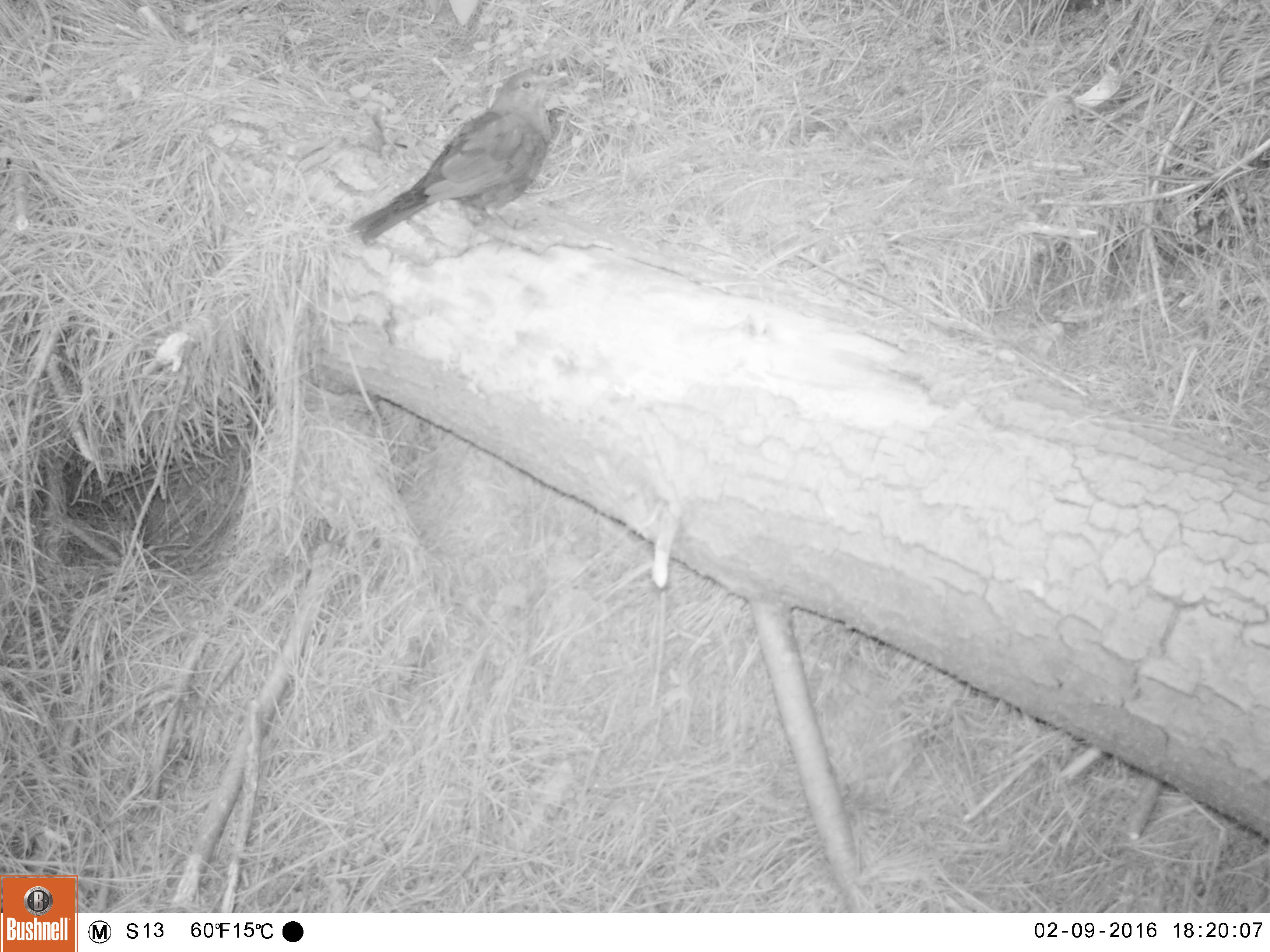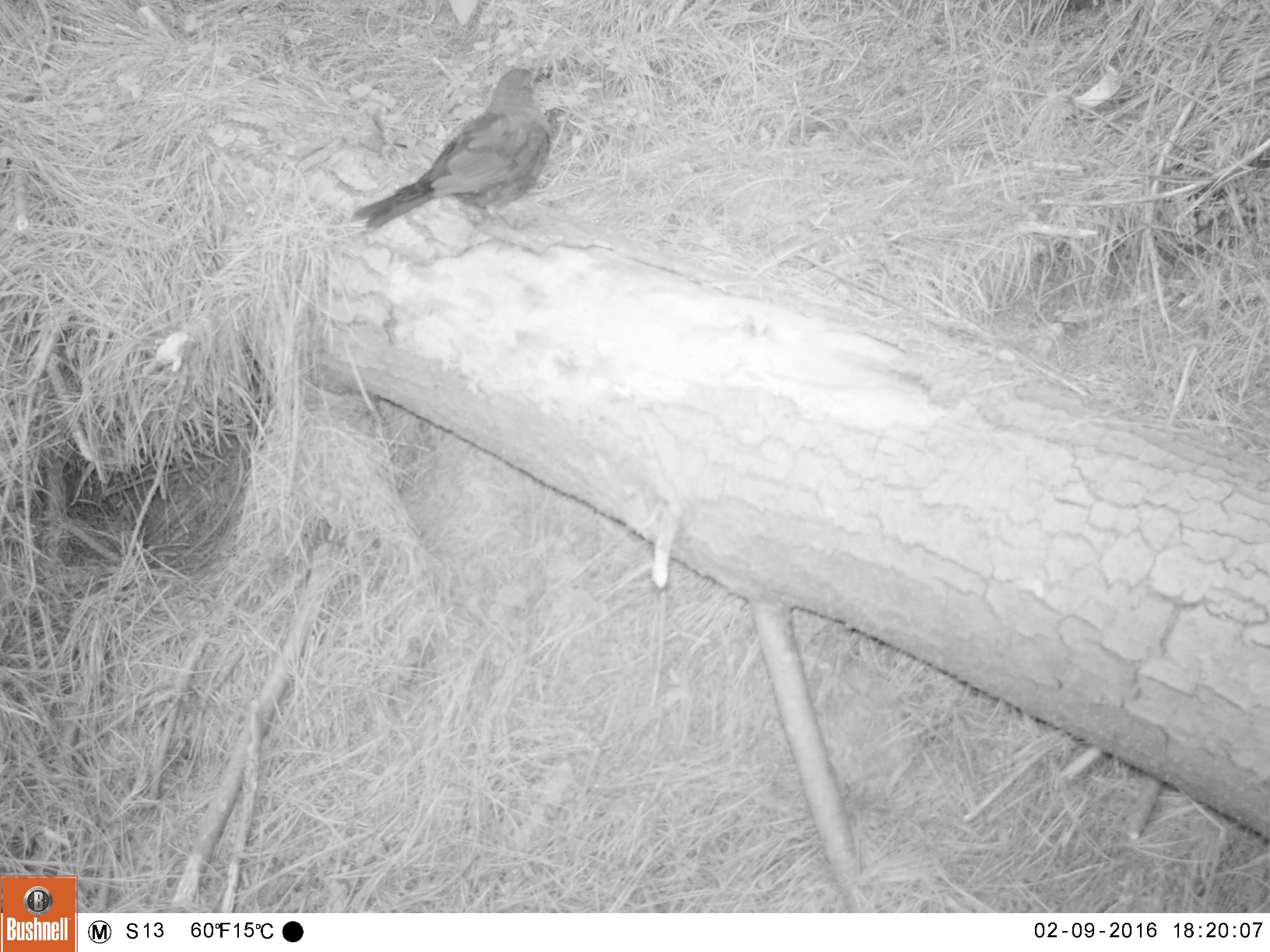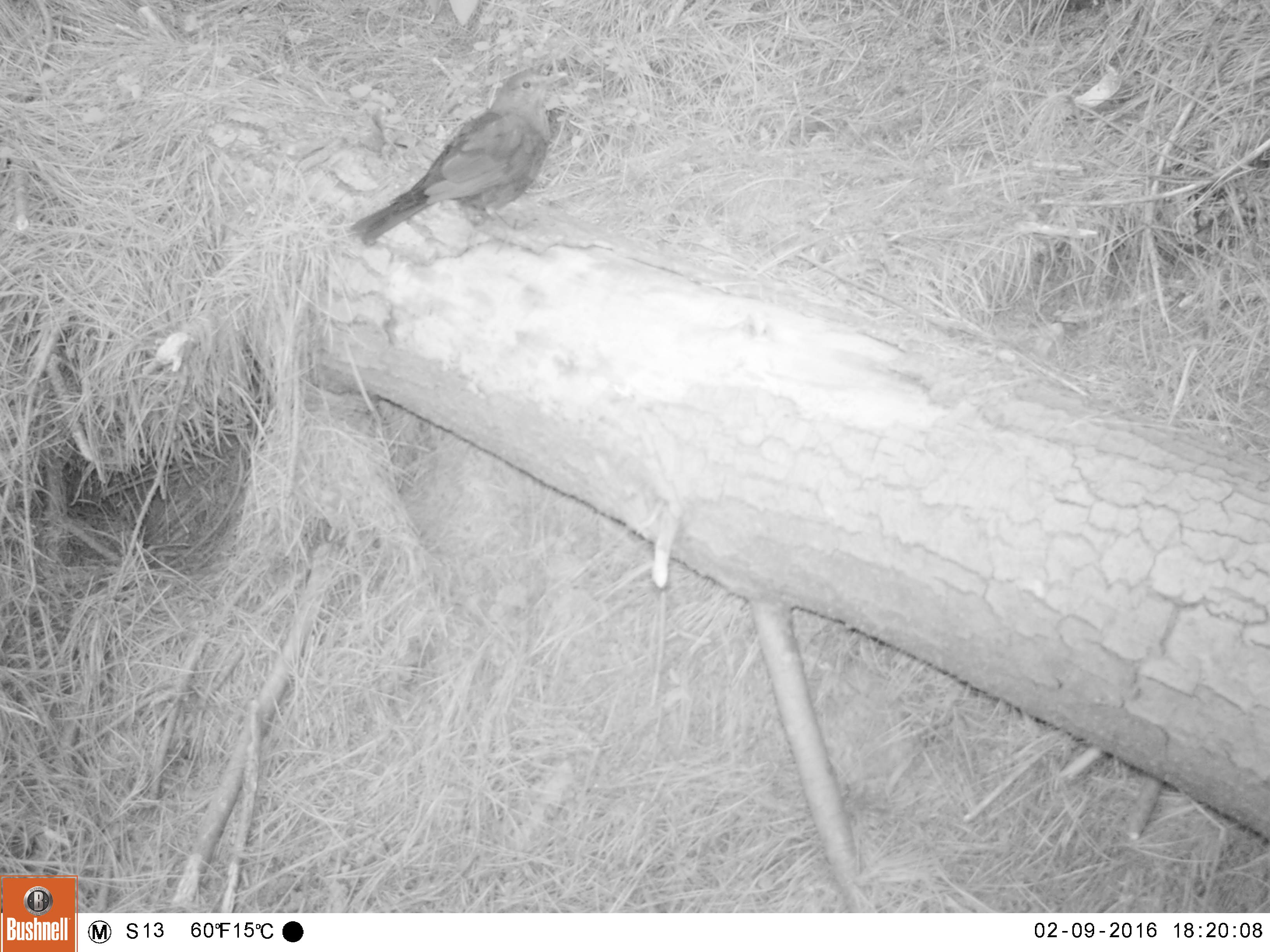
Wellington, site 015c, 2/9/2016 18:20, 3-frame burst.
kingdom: Animalia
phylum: Chordata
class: Aves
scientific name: Aves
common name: bird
Bird (Aves).